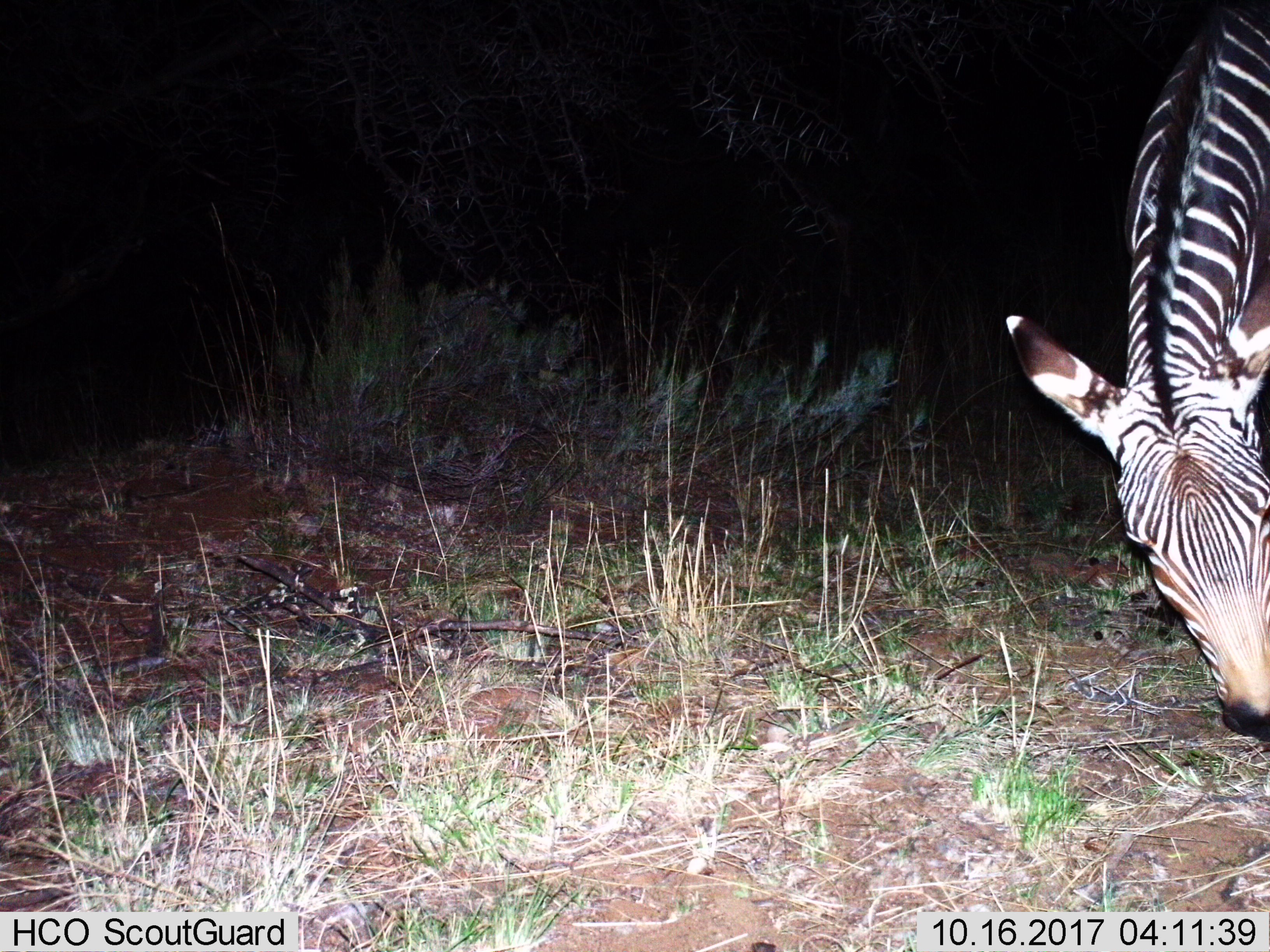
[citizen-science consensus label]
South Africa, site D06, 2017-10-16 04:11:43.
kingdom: Animalia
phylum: Chordata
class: Mammalia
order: Perissodactyla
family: Equidae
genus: Equus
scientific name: Equus zebra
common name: mountain zebra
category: zebramountain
Zebramountain (mountain zebra) (Equus zebra), count 1. Behavior (volunteer vote fractions): standing 10%, resting 0%, moving 20%, interacting 0%. Young present (vote fraction): 10%. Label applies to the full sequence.